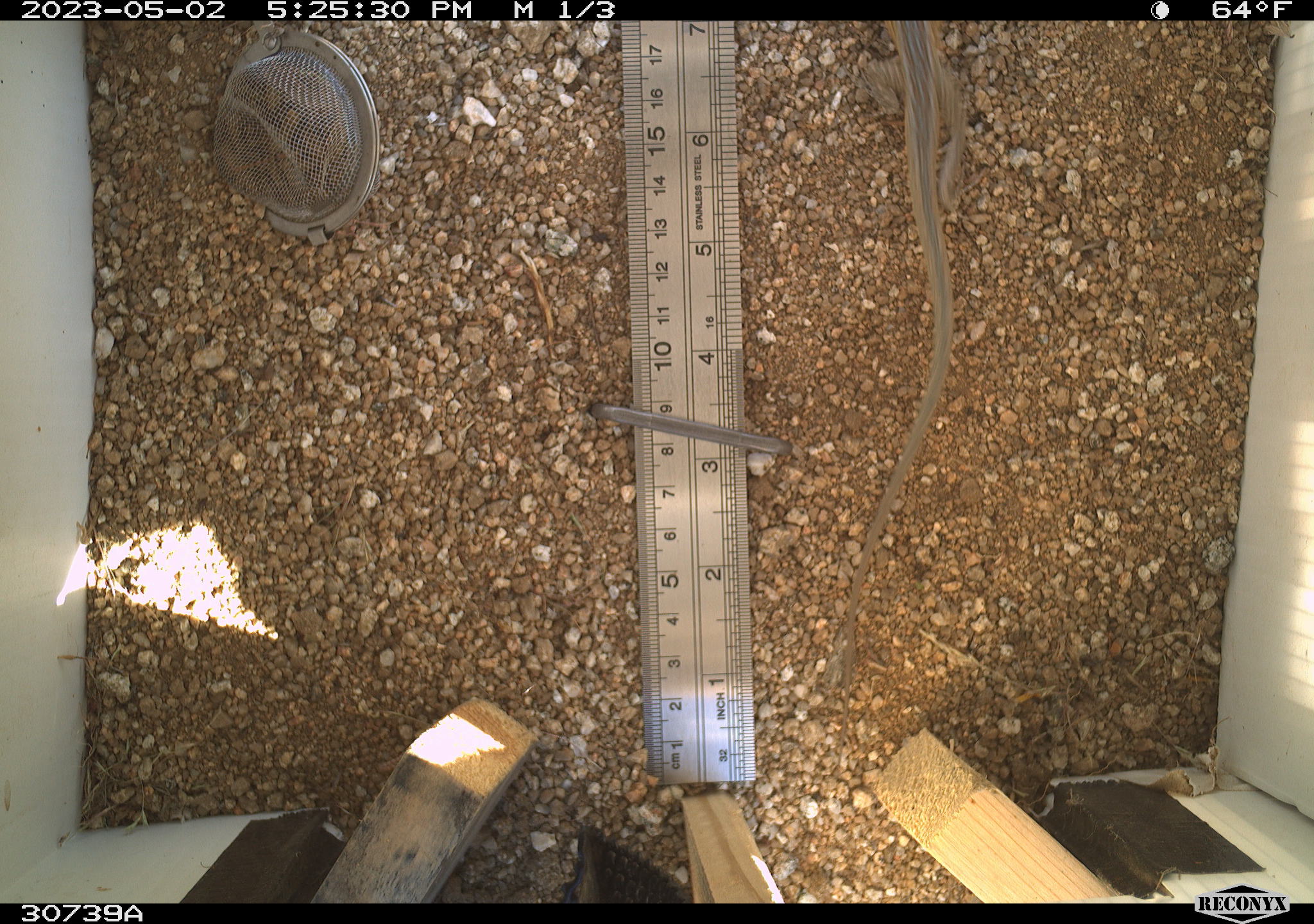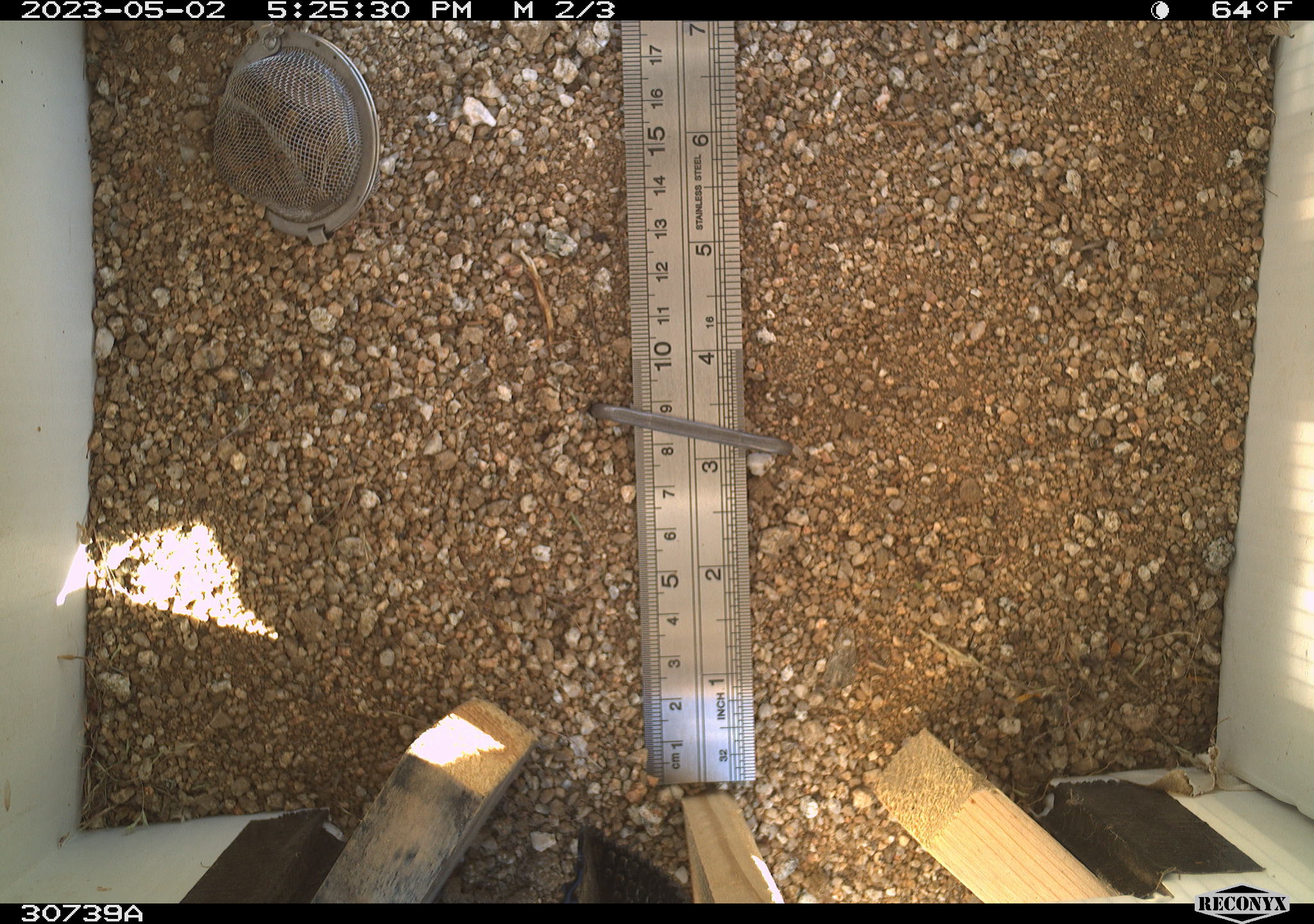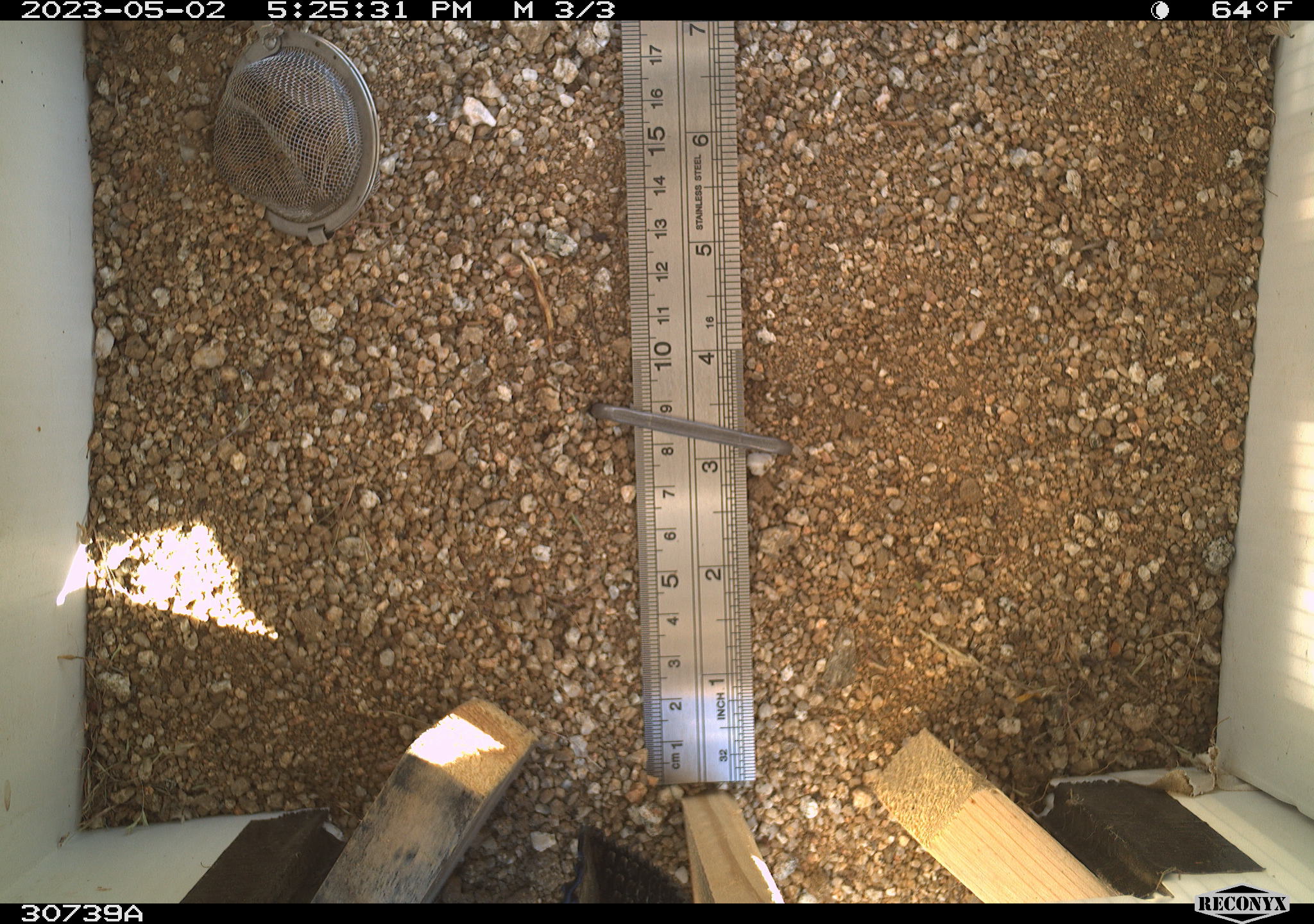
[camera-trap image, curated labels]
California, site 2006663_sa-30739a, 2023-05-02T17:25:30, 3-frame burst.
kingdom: Animalia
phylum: Chordata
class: Reptilia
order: Squamata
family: Phrynosomatidae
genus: Uta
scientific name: Uta stansburiana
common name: common side-blotched lizard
Common side-blotched lizard (Uta stansburiana).